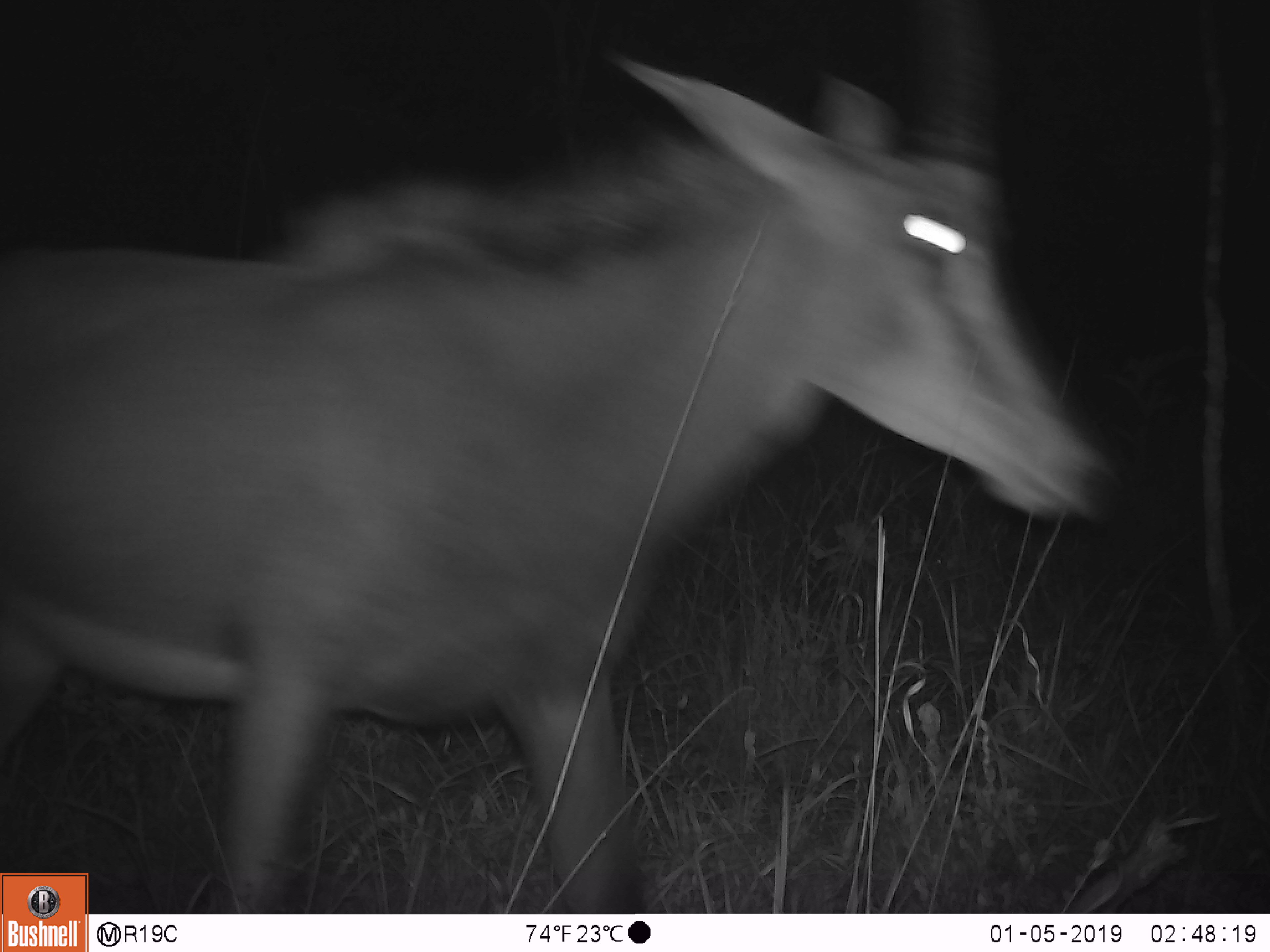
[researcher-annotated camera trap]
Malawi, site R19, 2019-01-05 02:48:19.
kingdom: Animalia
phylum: Chordata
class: Mammalia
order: Artiodactyla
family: Bovidae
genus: Hippotragus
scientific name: Hippotragus niger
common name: sable antelope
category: sable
Sable (sable antelope) (Hippotragus niger), count 1.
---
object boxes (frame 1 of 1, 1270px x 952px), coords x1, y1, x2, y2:
sable: 2, 0, 1121, 869